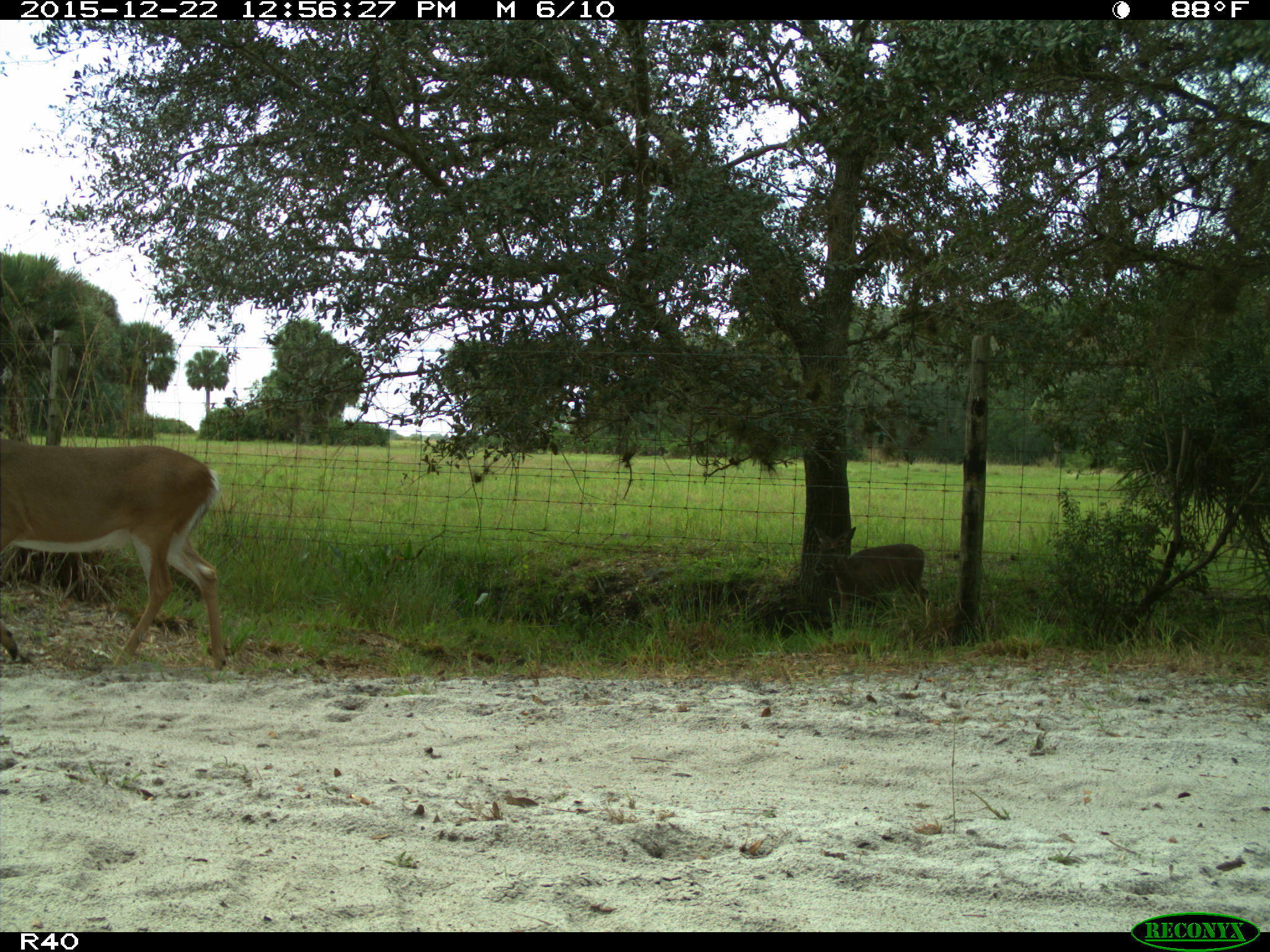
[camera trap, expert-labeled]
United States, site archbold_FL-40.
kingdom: Animalia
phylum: Chordata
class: Mammalia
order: Artiodactyla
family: Cervidae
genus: Odocoileus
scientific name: Odocoileus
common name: deer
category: unidentified deer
Unidentified deer (deer) (Odocoileus).